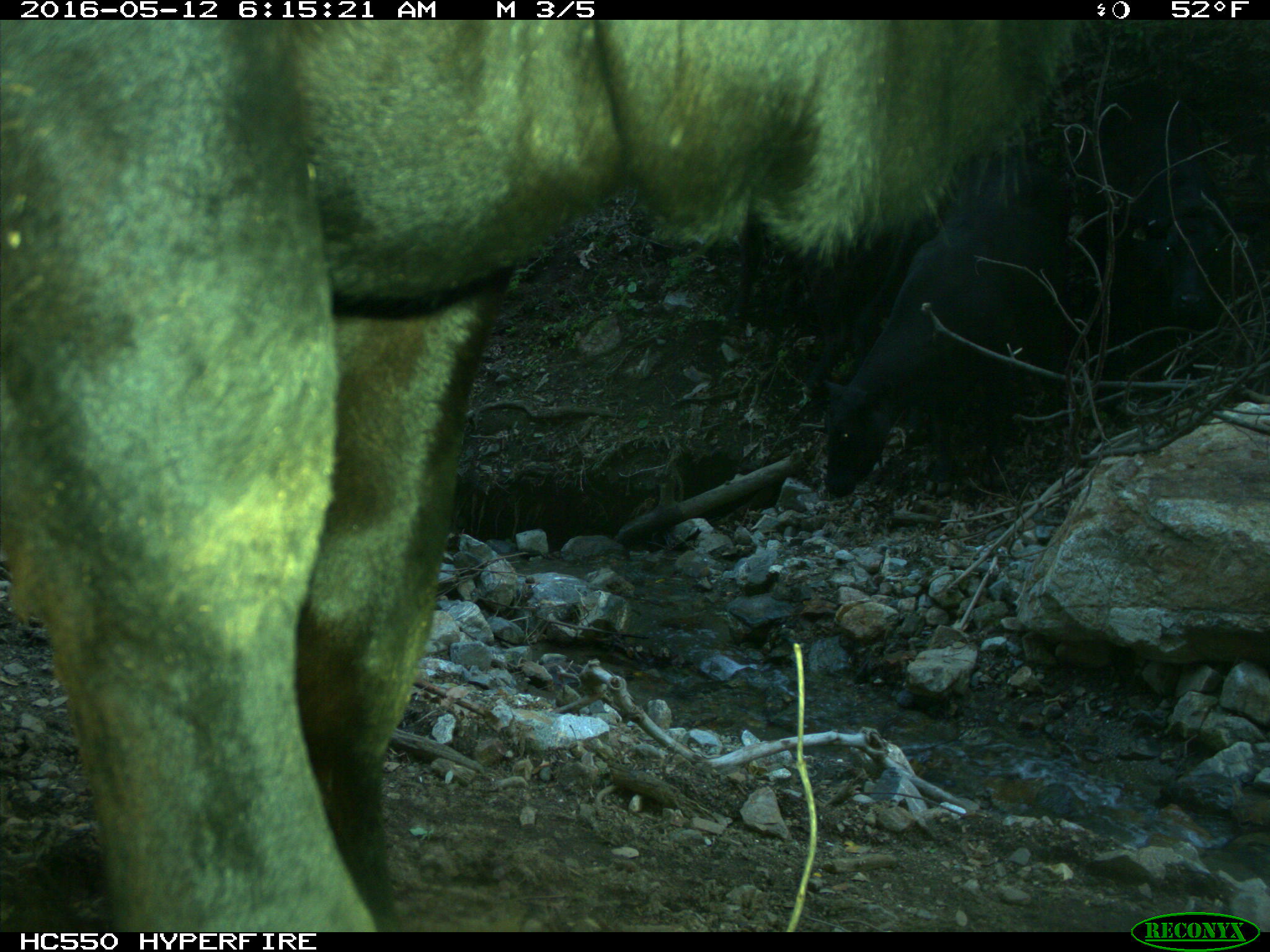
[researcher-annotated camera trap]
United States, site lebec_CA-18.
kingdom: Animalia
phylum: Chordata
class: Mammalia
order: Artiodactyla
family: Bovidae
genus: Bos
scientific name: Bos taurus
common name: domestic cow